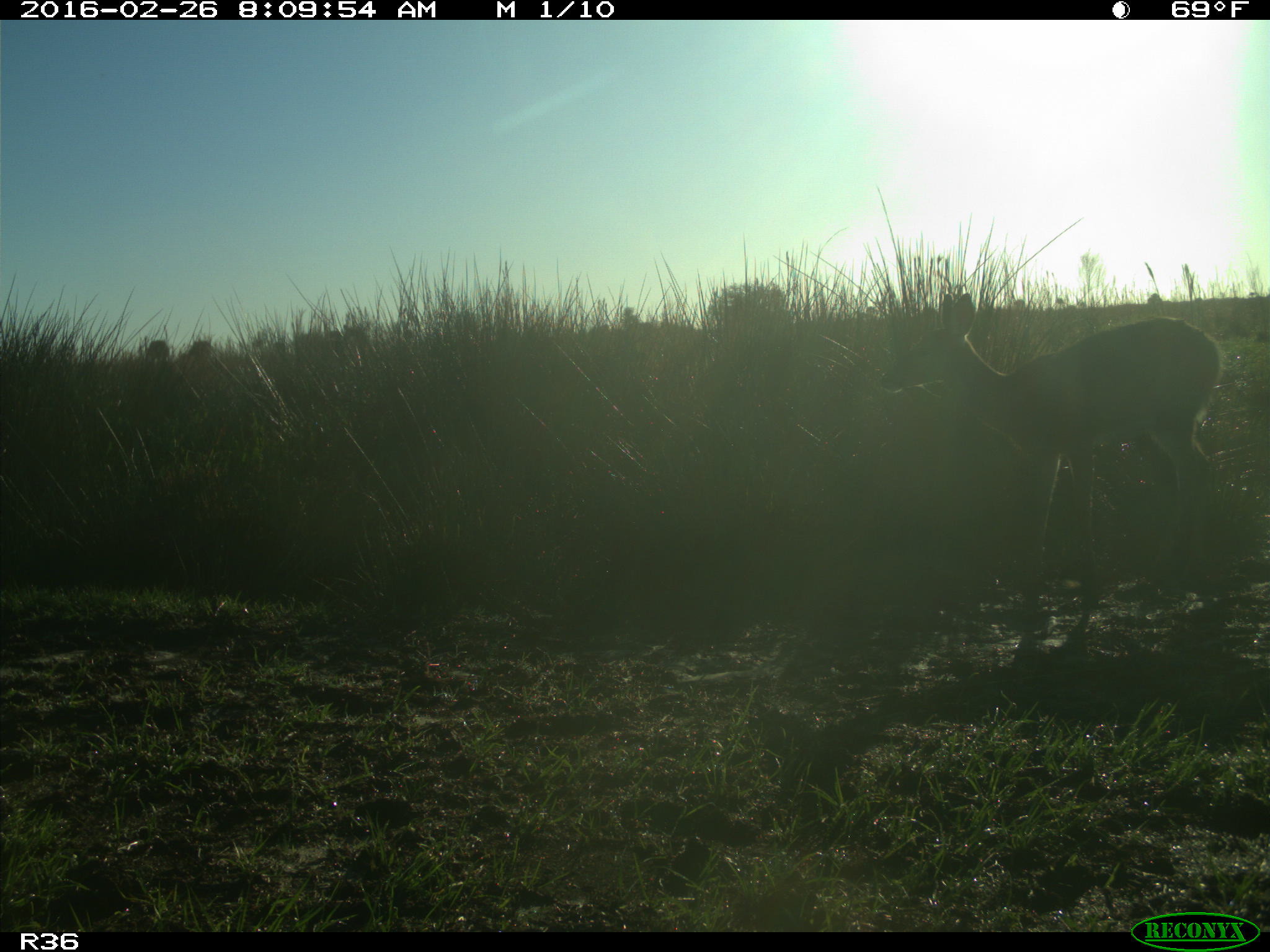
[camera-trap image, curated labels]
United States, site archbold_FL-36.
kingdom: Animalia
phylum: Chordata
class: Mammalia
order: Artiodactyla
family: Cervidae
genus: Odocoileus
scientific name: Odocoileus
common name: deer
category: unidentified deer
Unidentified deer (deer) (Odocoileus).